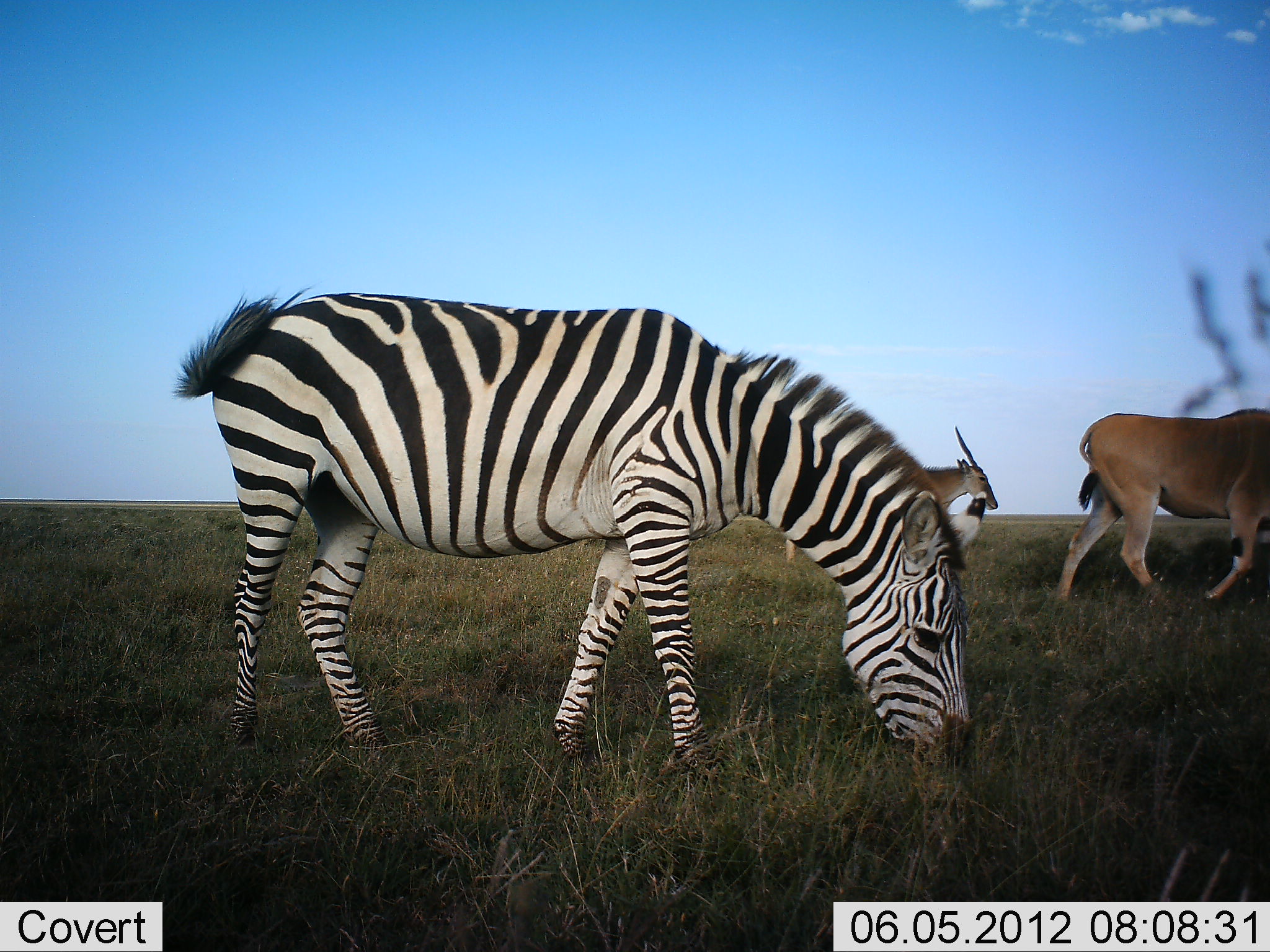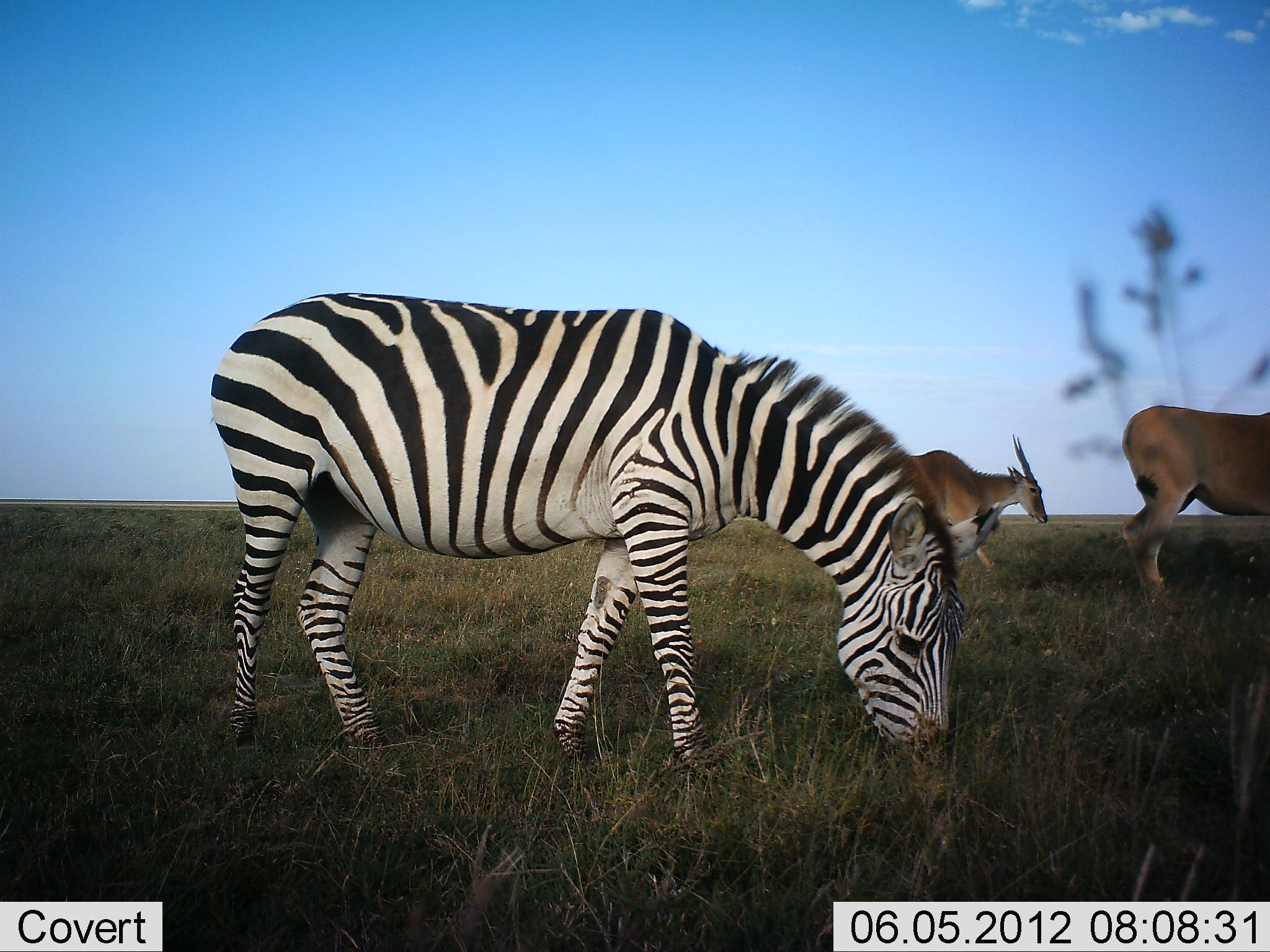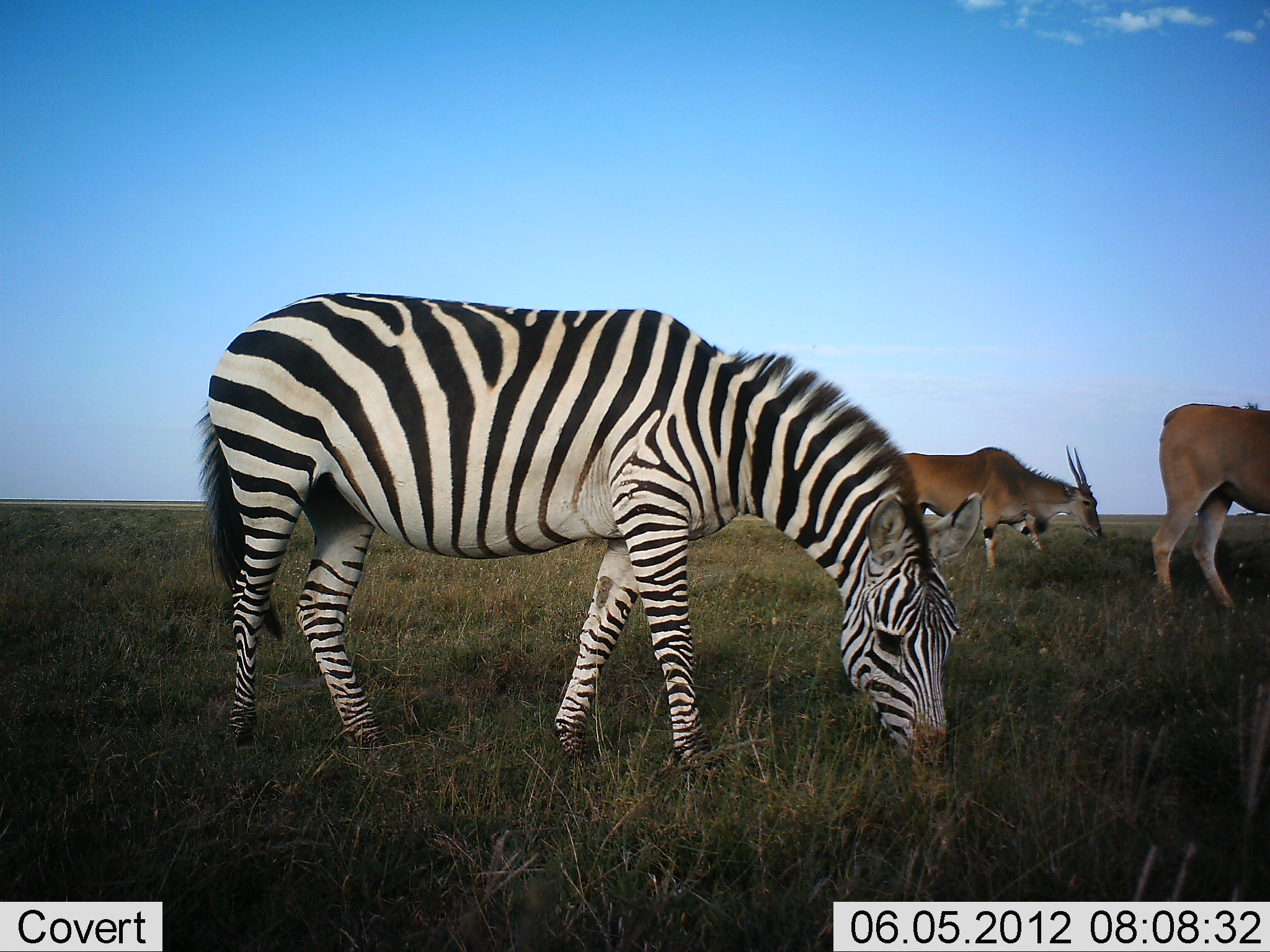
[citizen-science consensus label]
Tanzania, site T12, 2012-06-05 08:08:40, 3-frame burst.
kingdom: Animalia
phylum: Chordata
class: Mammalia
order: Artiodactyla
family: Bovidae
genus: Tragelaphus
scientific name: Tragelaphus oryx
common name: eland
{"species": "eland (Tragelaphus oryx)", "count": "2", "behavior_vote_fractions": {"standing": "10%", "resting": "0%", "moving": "90%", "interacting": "0%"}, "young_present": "0%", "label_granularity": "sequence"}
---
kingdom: Animalia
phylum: Chordata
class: Mammalia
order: Perissodactyla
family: Equidae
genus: Equus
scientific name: Equus quagga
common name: plains zebra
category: zebra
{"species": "zebra (plains zebra) (Equus quagga)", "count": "1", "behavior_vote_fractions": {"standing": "23%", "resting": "0%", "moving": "0%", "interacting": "0%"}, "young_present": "0%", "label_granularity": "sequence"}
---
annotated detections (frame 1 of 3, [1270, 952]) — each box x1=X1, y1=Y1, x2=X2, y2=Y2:
animal: x1=173, y1=288, x2=971, y2=787; x1=1051, y1=407, x2=1270, y2=603; x1=784, y1=426, x2=999, y2=581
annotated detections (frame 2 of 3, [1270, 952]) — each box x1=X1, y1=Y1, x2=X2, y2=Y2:
animal: x1=209, y1=292, x2=963, y2=778; x1=1117, y1=404, x2=1269, y2=602; x1=907, y1=434, x2=1049, y2=570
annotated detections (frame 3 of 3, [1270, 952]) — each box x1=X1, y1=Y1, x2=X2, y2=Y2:
animal: x1=196, y1=290, x2=959, y2=776; x1=895, y1=445, x2=1102, y2=573; x1=1151, y1=402, x2=1270, y2=617